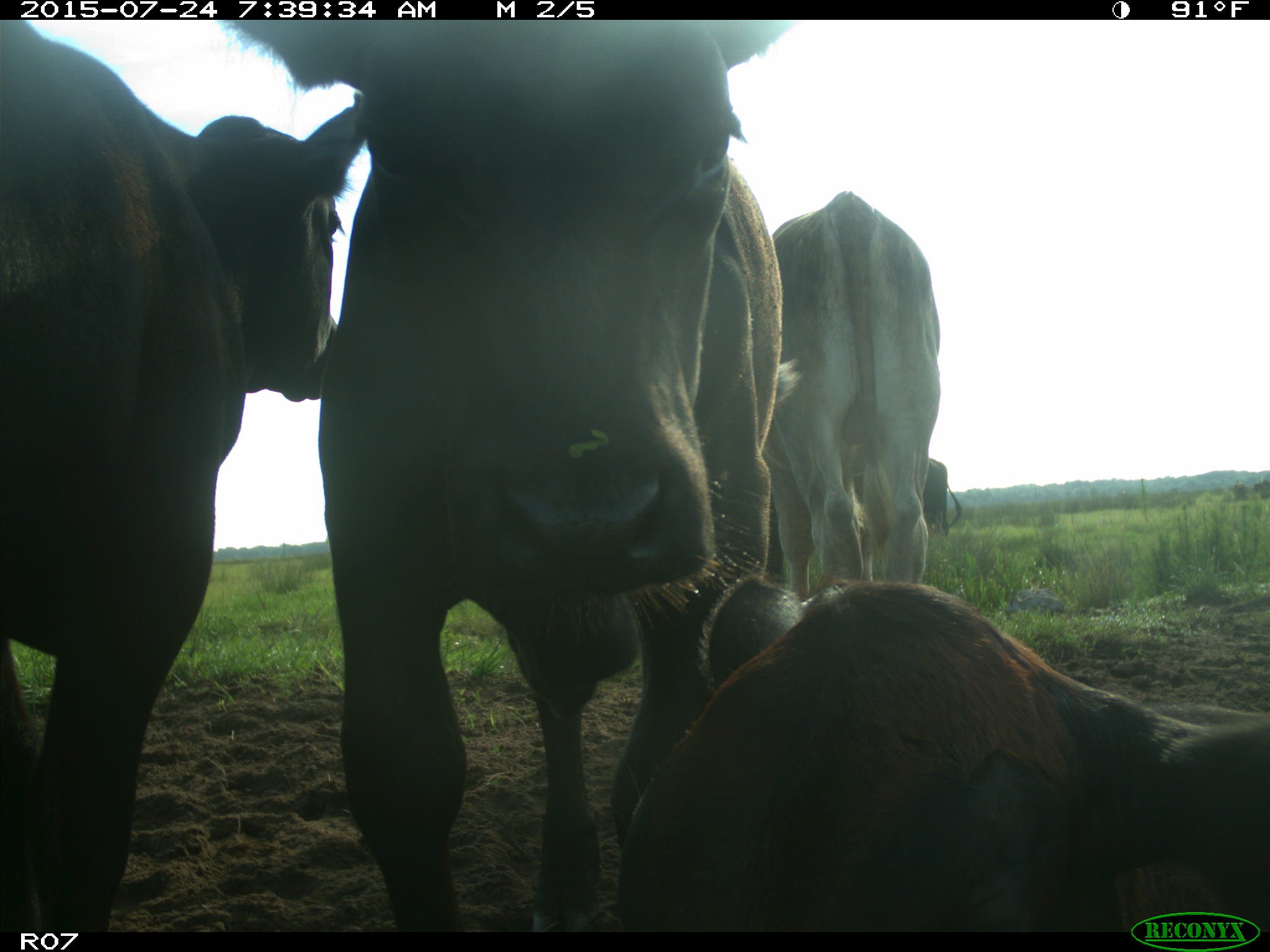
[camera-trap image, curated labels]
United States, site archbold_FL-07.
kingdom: Animalia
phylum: Chordata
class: Mammalia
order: Artiodactyla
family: Bovidae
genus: Bos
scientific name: Bos taurus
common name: domestic cow